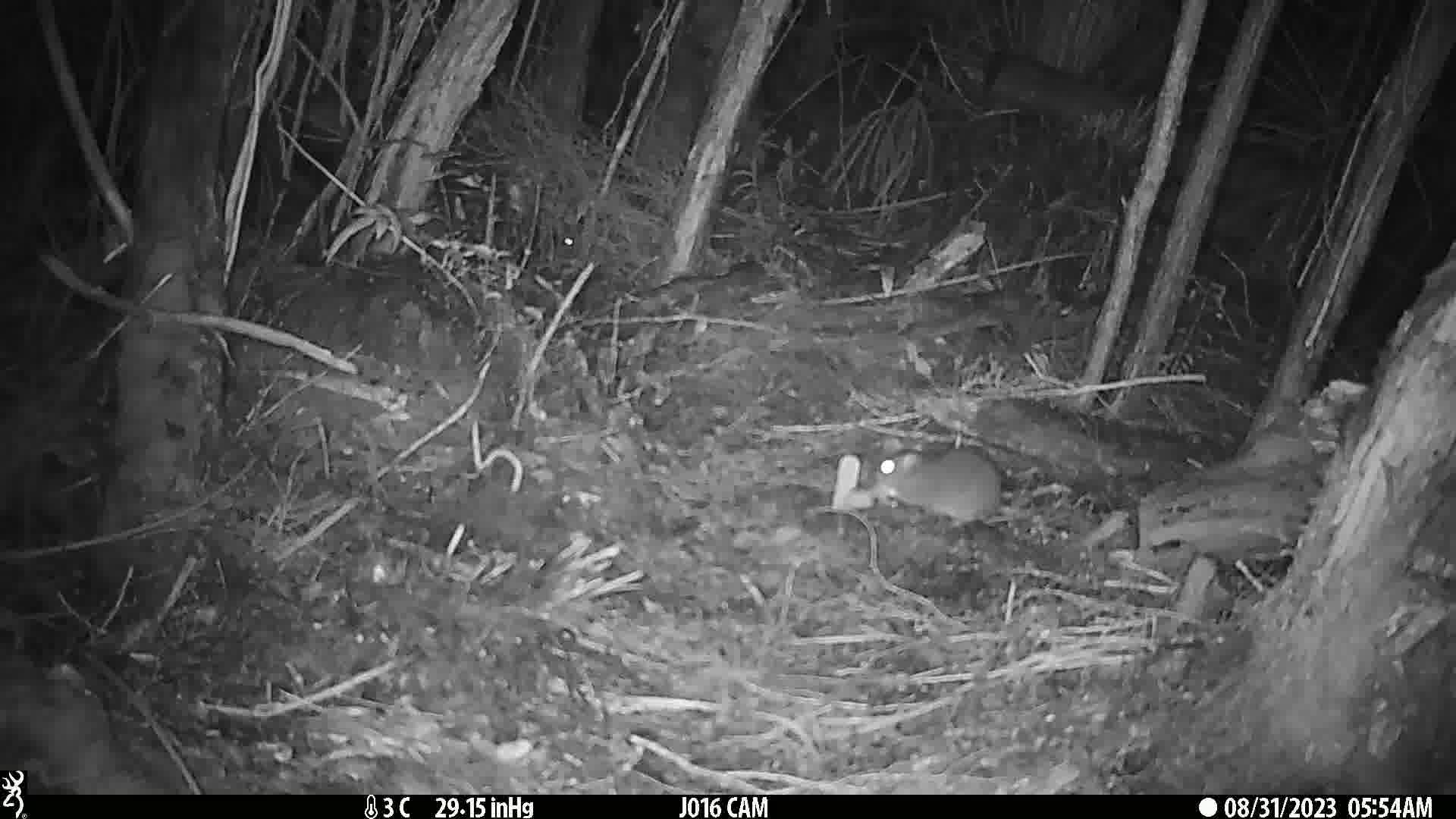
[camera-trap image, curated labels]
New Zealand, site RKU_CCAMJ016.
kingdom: Animalia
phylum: Chordata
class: Mammalia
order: Rodentia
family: Muridae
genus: Rattus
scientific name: Rattus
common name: rat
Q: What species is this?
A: Rat (Rattus).